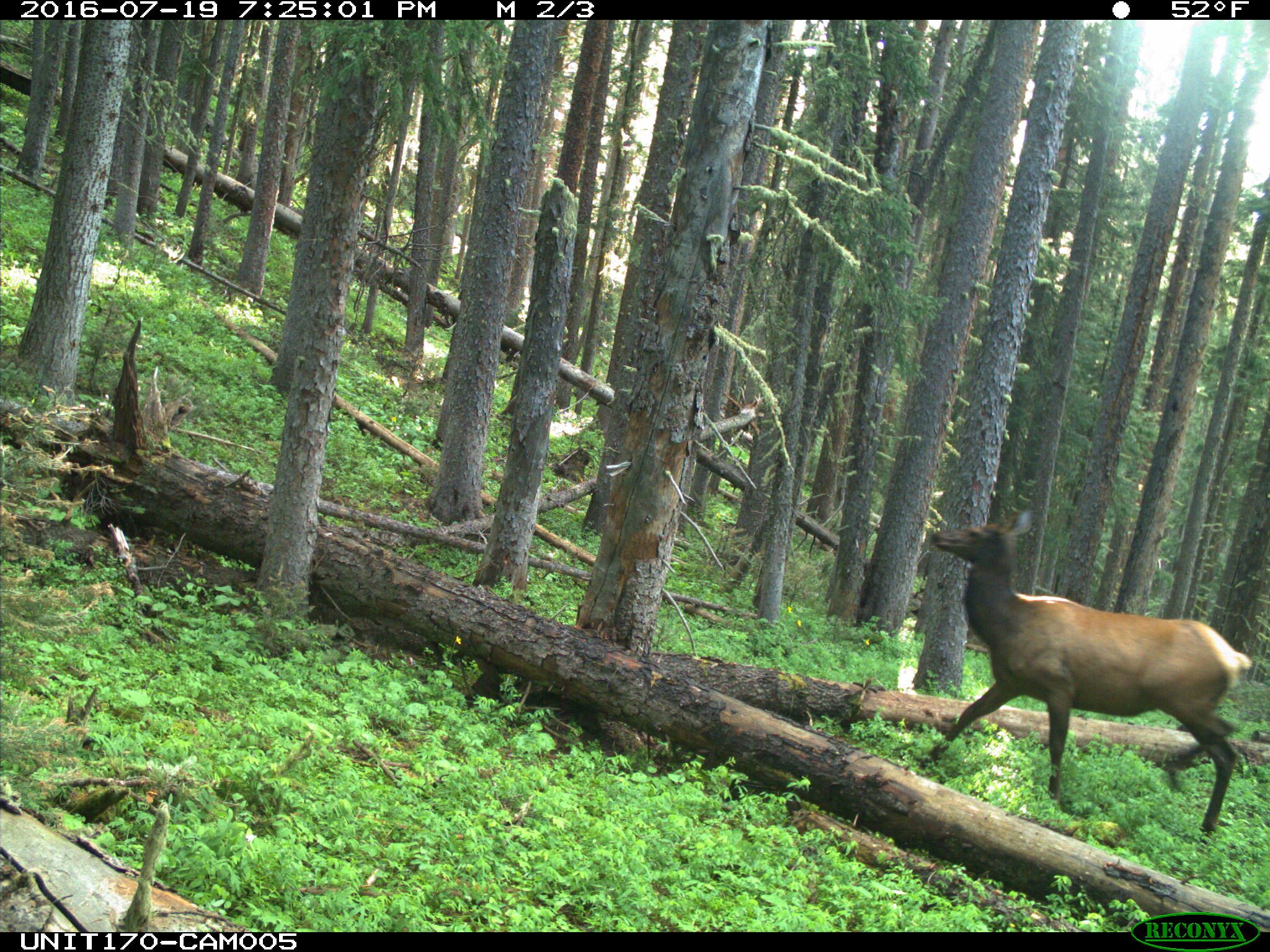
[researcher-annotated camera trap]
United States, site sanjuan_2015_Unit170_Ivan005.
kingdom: Animalia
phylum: Chordata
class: Mammalia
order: Artiodactyla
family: Cervidae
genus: Cervus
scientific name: Cervus elaphus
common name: red deer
Cervus elaphus (red deer).